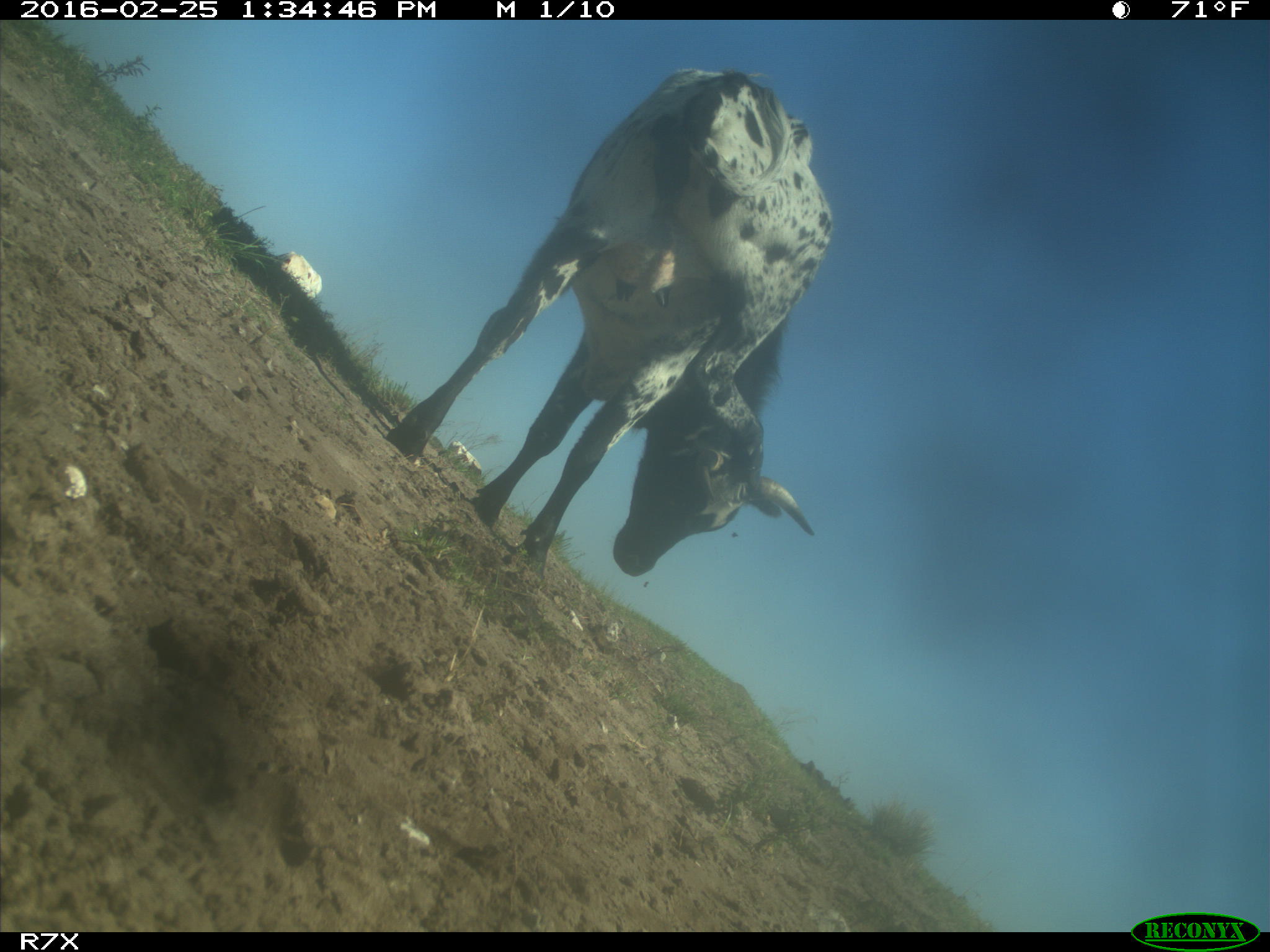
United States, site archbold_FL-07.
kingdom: Animalia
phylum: Chordata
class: Mammalia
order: Artiodactyla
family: Bovidae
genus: Bos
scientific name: Bos taurus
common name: domestic cow